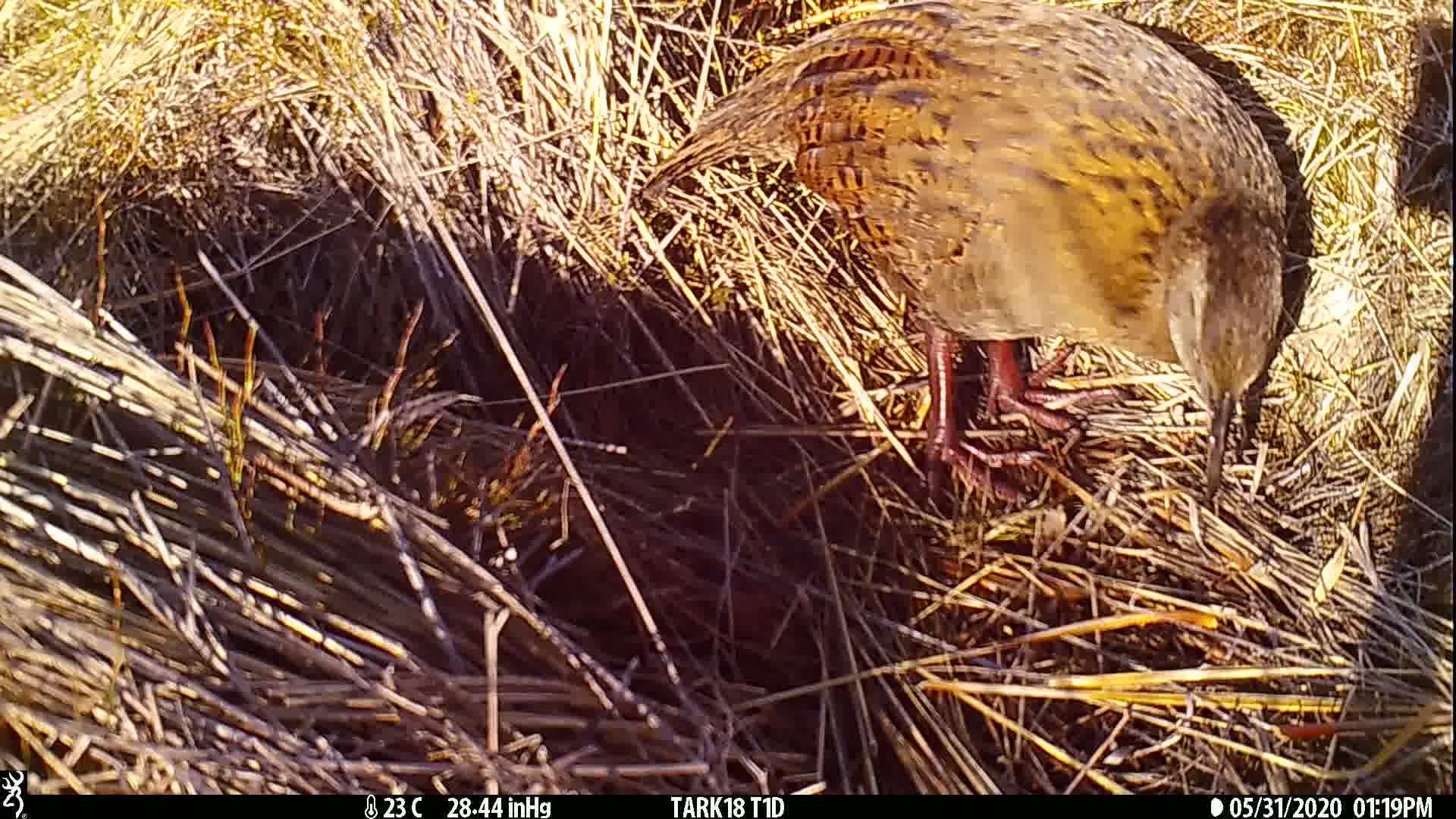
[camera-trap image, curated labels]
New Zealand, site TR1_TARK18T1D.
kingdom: Animalia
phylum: Chordata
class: Aves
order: Gruiformes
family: Rallidae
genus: Gallirallus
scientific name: Gallirallus australis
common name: weka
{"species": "weka (Gallirallus australis)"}